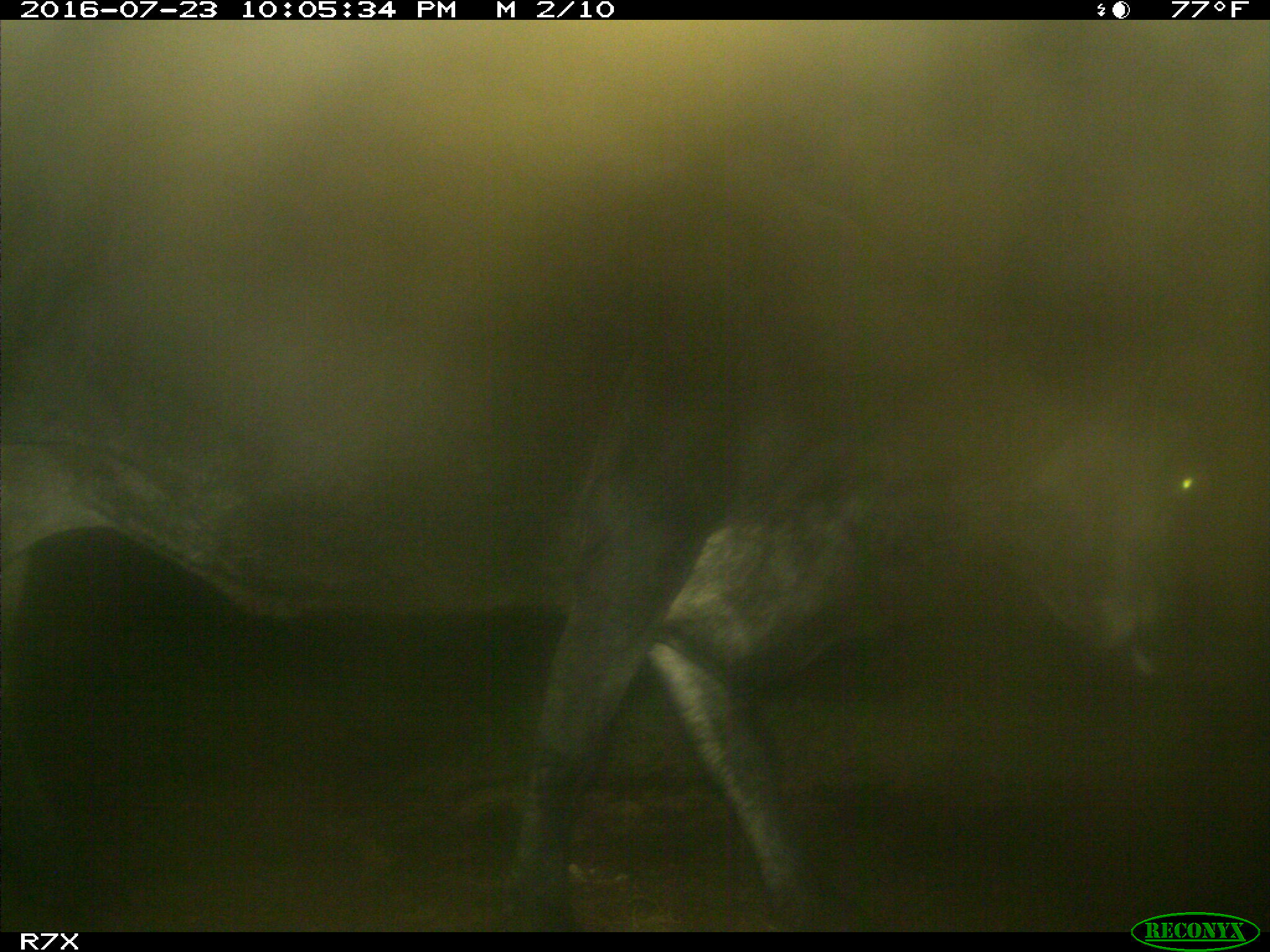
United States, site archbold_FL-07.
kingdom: Animalia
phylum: Chordata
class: Mammalia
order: Artiodactyla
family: Bovidae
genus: Bos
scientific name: Bos taurus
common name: domestic cow